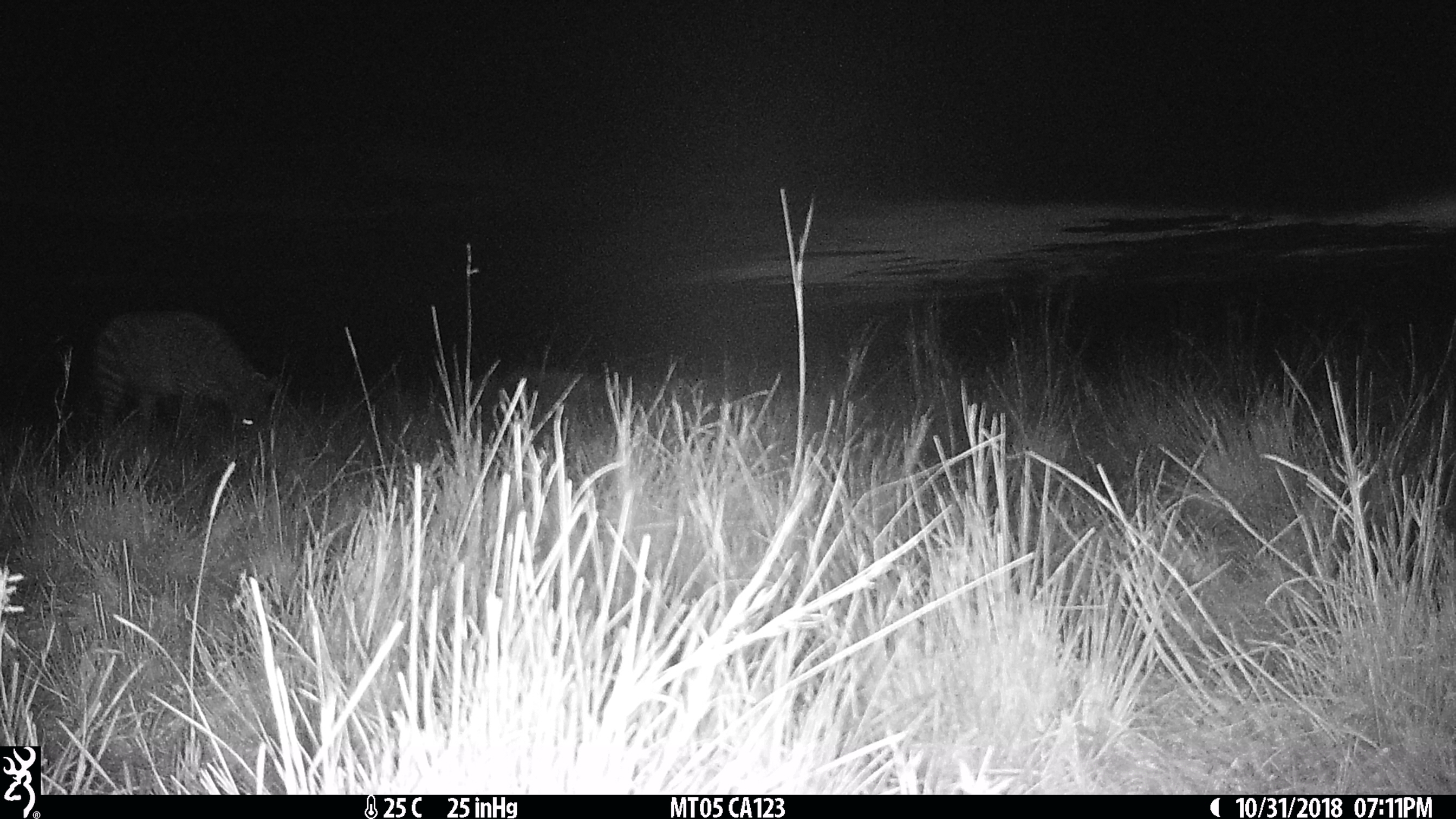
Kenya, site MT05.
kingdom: Animalia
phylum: Chordata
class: Mammalia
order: Perissodactyla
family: Equidae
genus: Equus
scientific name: Equus quagga burchellii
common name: burchell's zebra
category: zebra